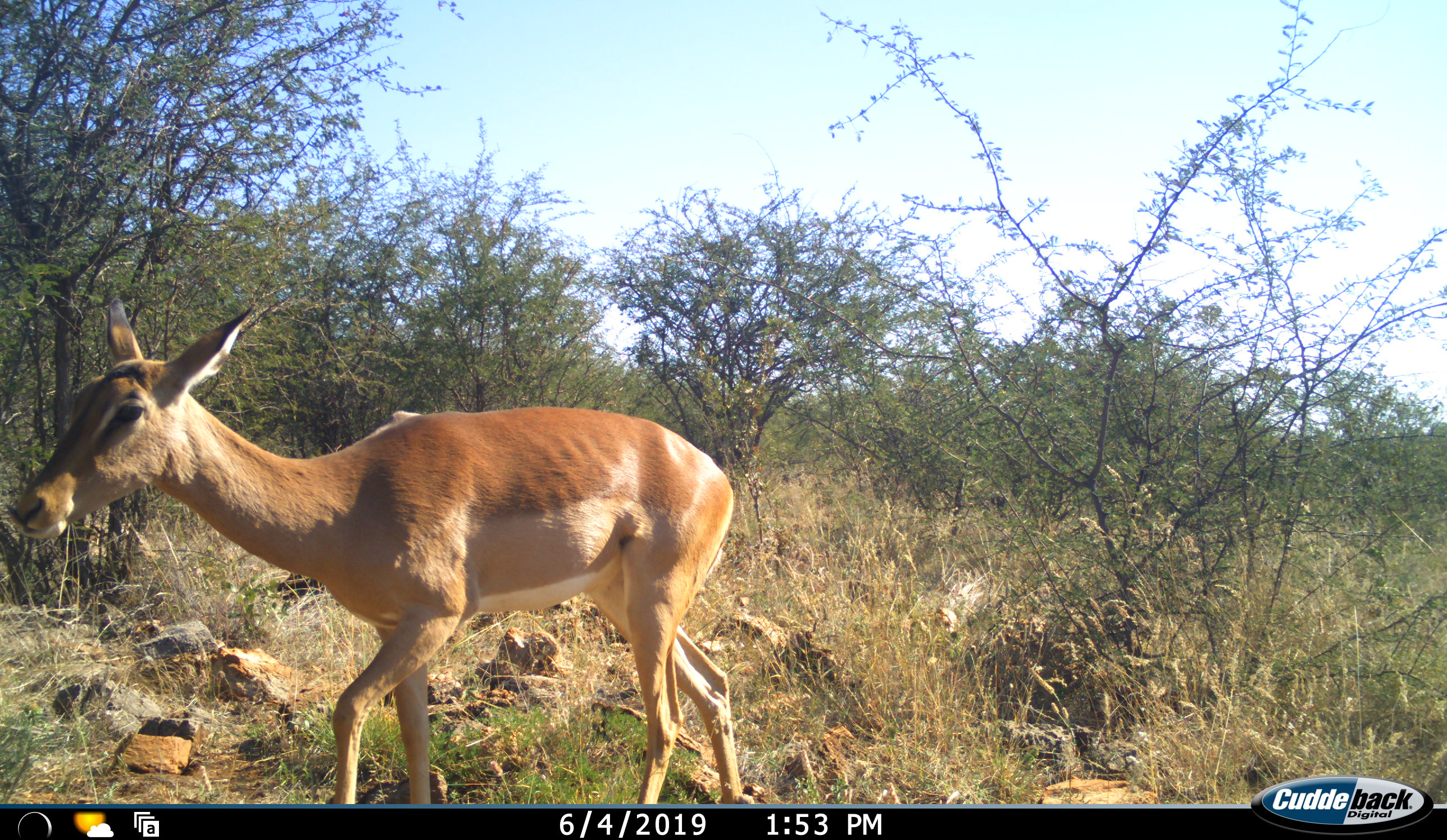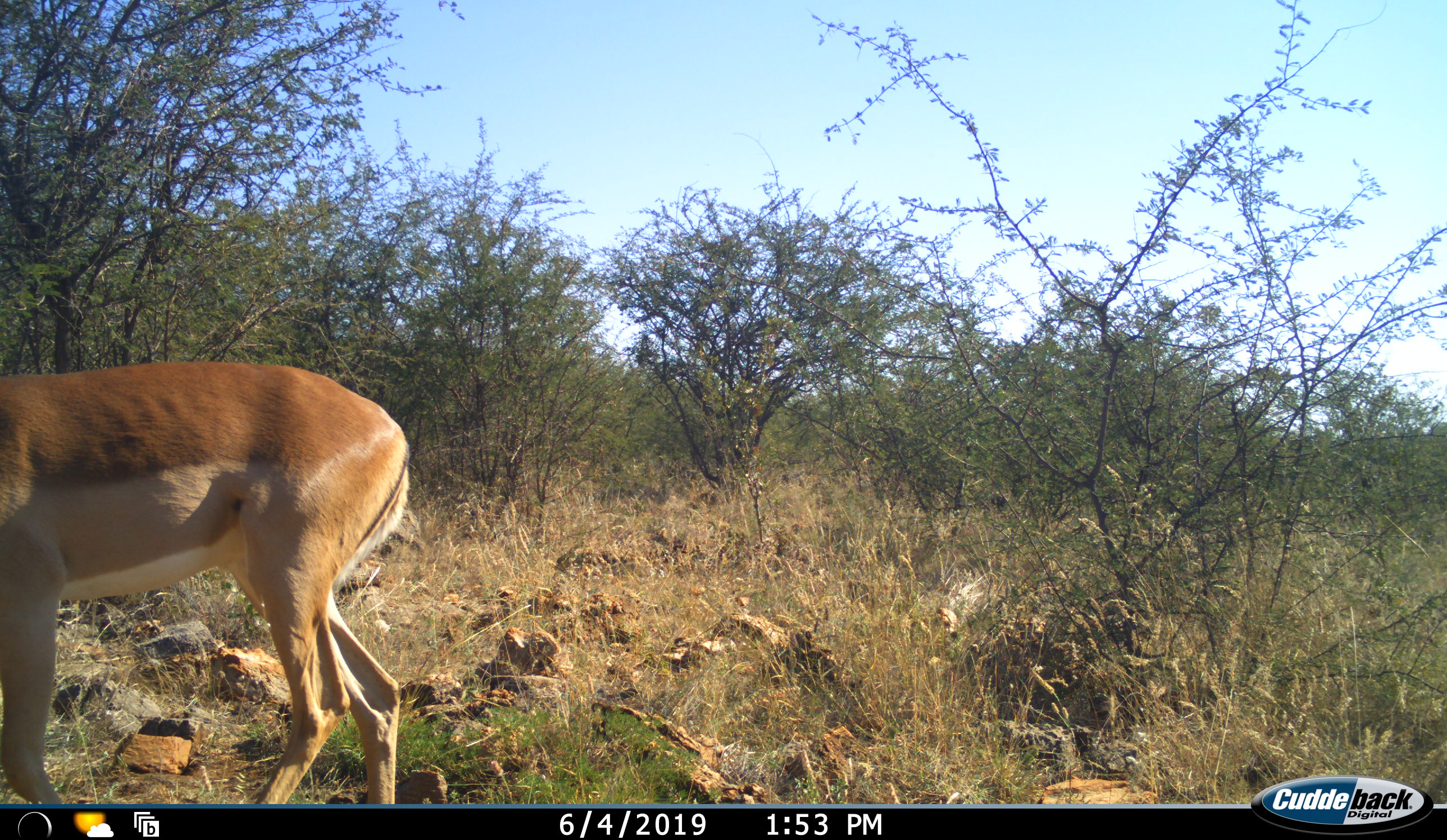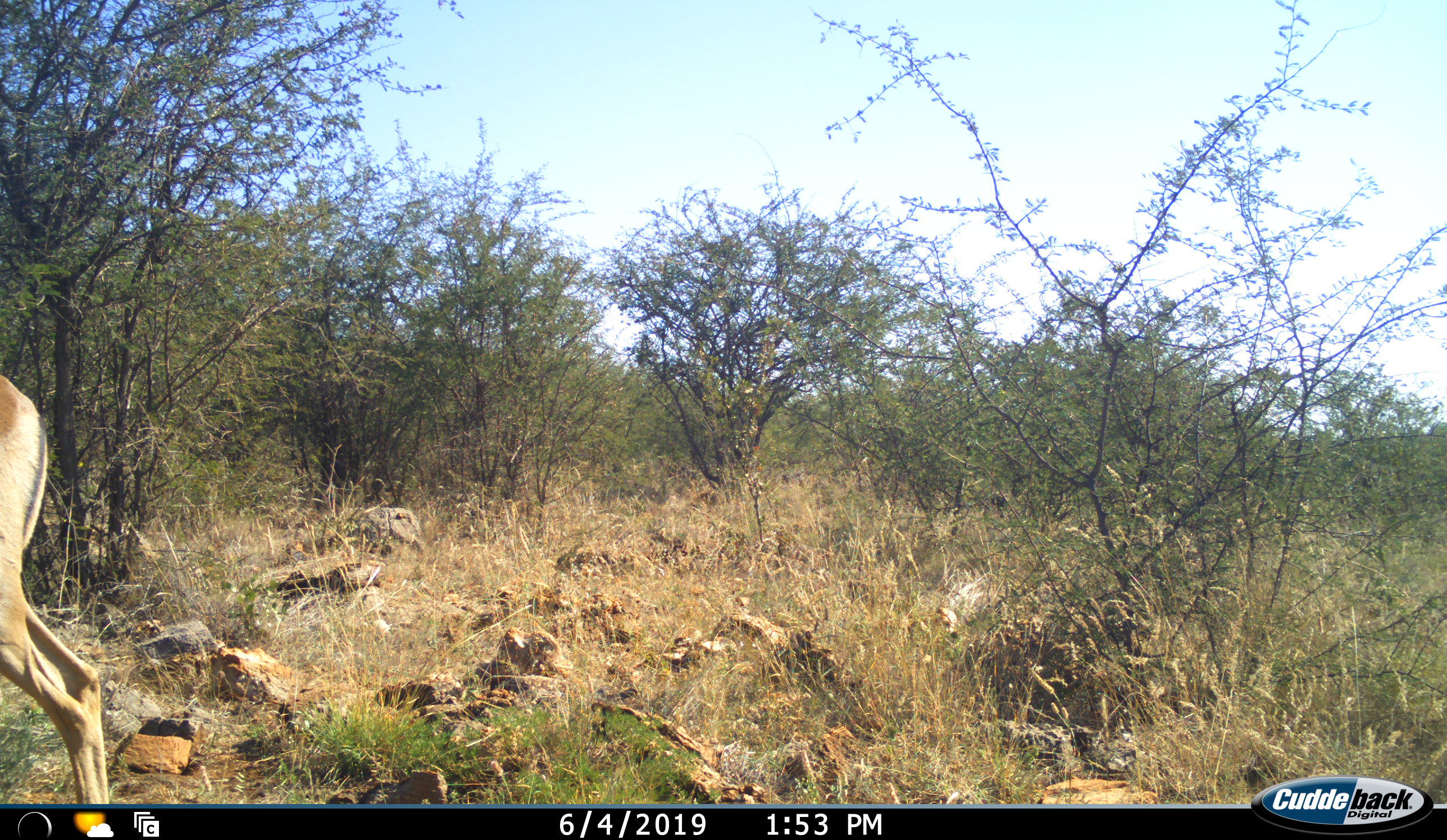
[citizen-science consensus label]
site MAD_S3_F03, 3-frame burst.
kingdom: Animalia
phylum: Chordata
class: Mammalia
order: Artiodactyla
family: Bovidae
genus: Aepyceros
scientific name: Aepyceros melampus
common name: impala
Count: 1.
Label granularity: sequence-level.